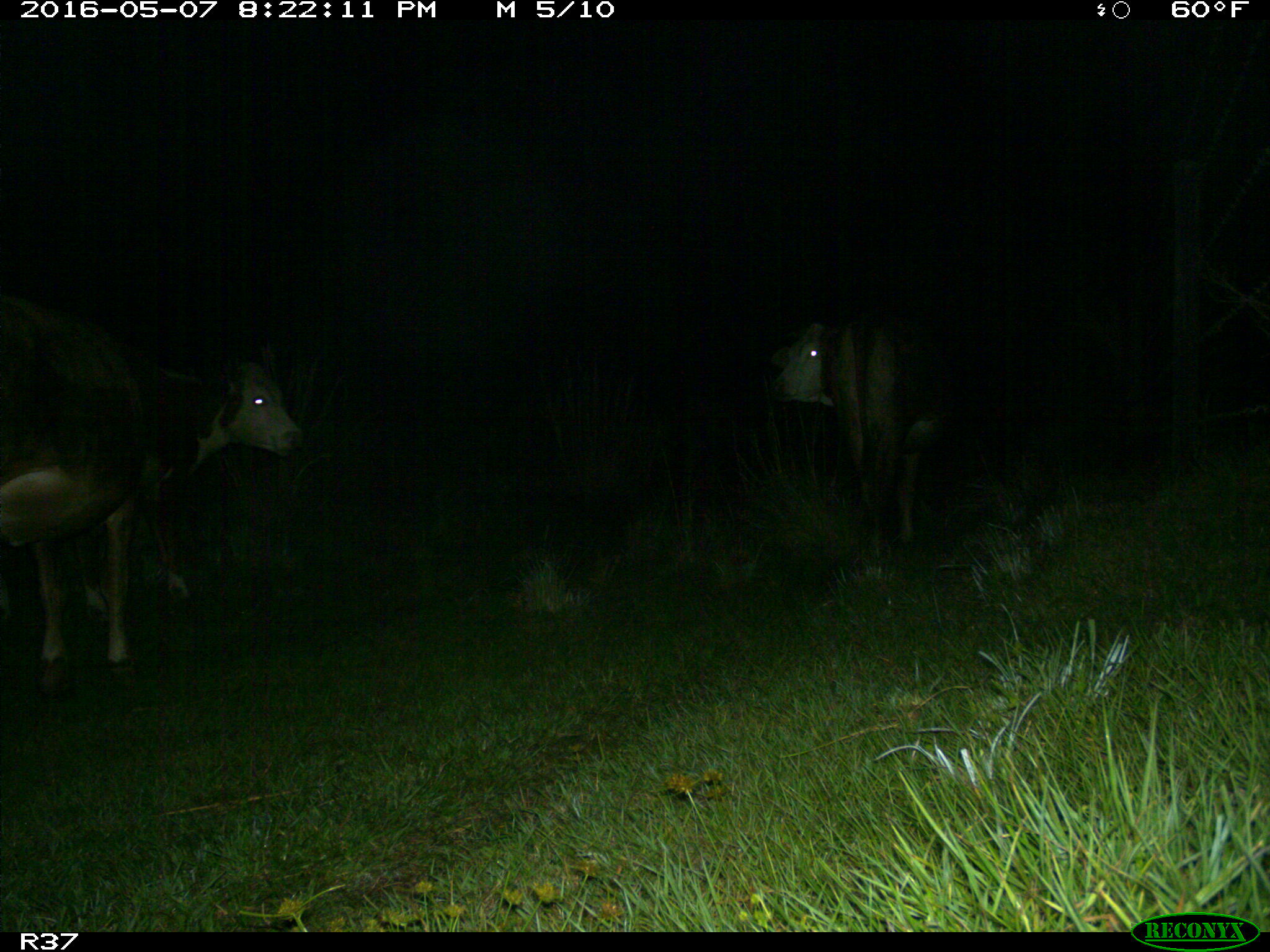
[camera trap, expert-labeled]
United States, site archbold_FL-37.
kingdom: Animalia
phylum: Chordata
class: Mammalia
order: Artiodactyla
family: Bovidae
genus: Bos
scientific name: Bos taurus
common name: domestic cow